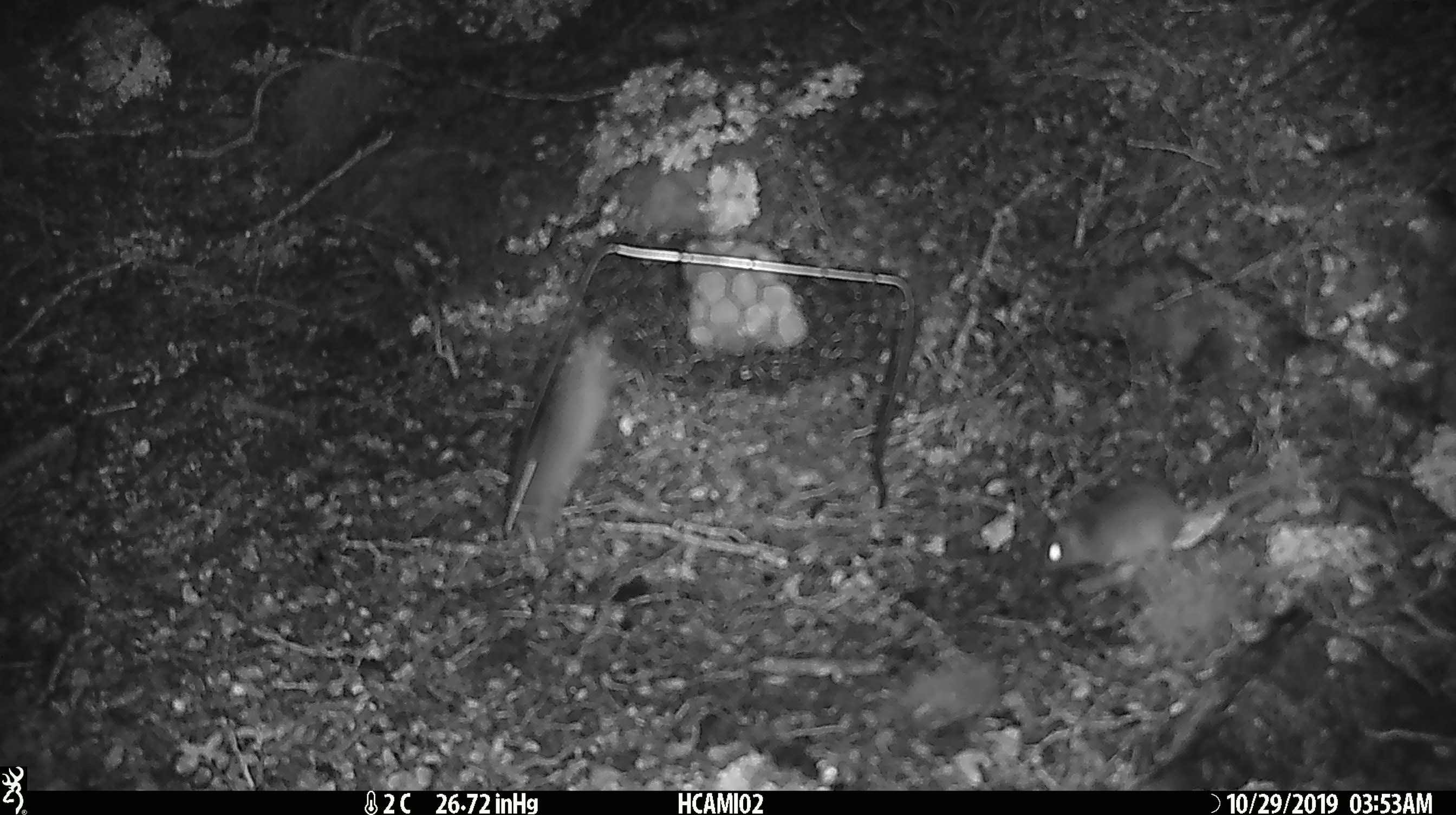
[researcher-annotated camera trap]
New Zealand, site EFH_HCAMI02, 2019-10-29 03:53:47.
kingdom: Animalia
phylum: Chordata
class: Mammalia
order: Rodentia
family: Muridae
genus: Mus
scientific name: Mus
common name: mouse